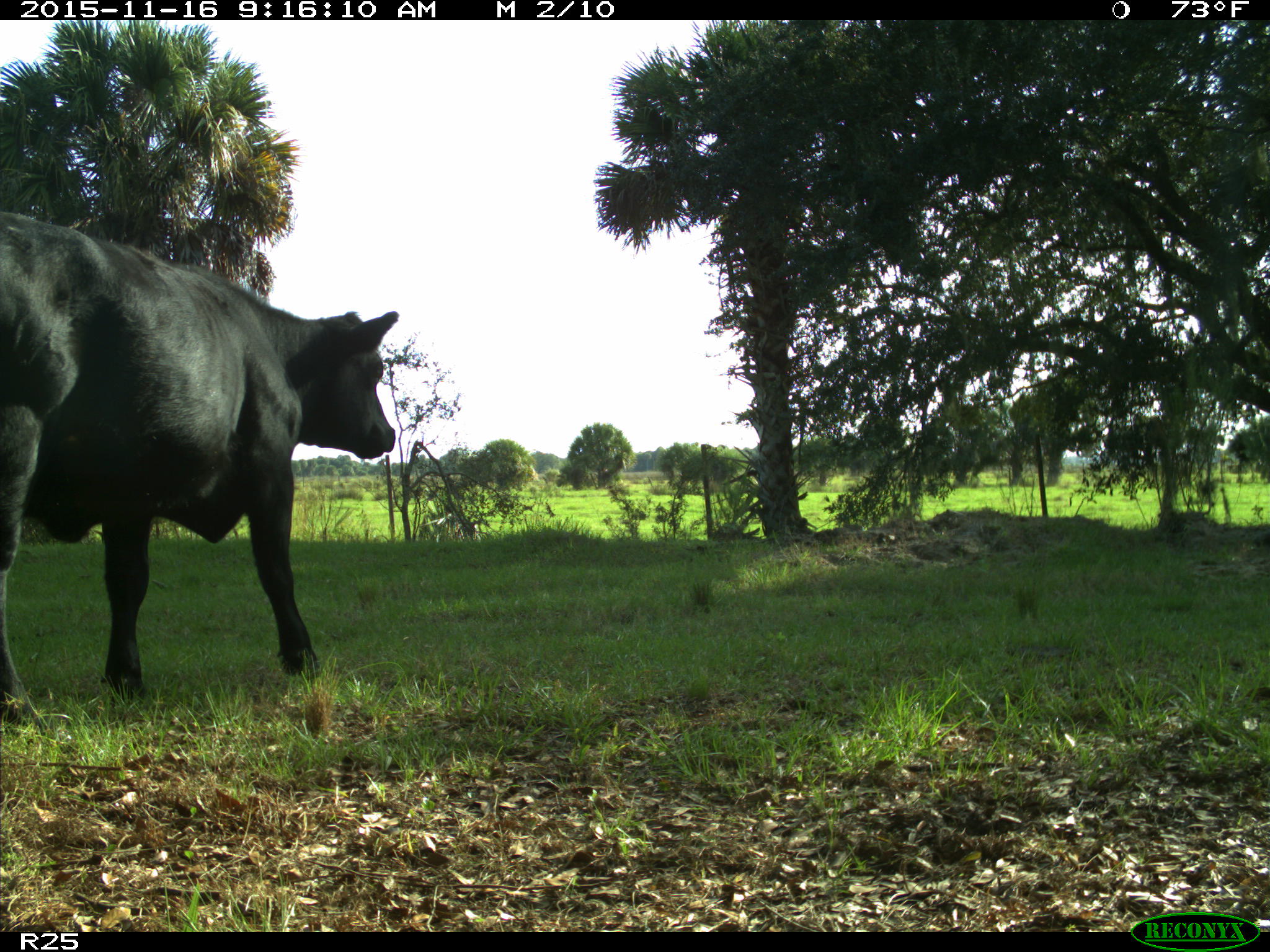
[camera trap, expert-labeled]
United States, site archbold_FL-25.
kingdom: Animalia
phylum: Chordata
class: Mammalia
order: Artiodactyla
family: Bovidae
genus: Bos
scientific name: Bos taurus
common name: domestic cow